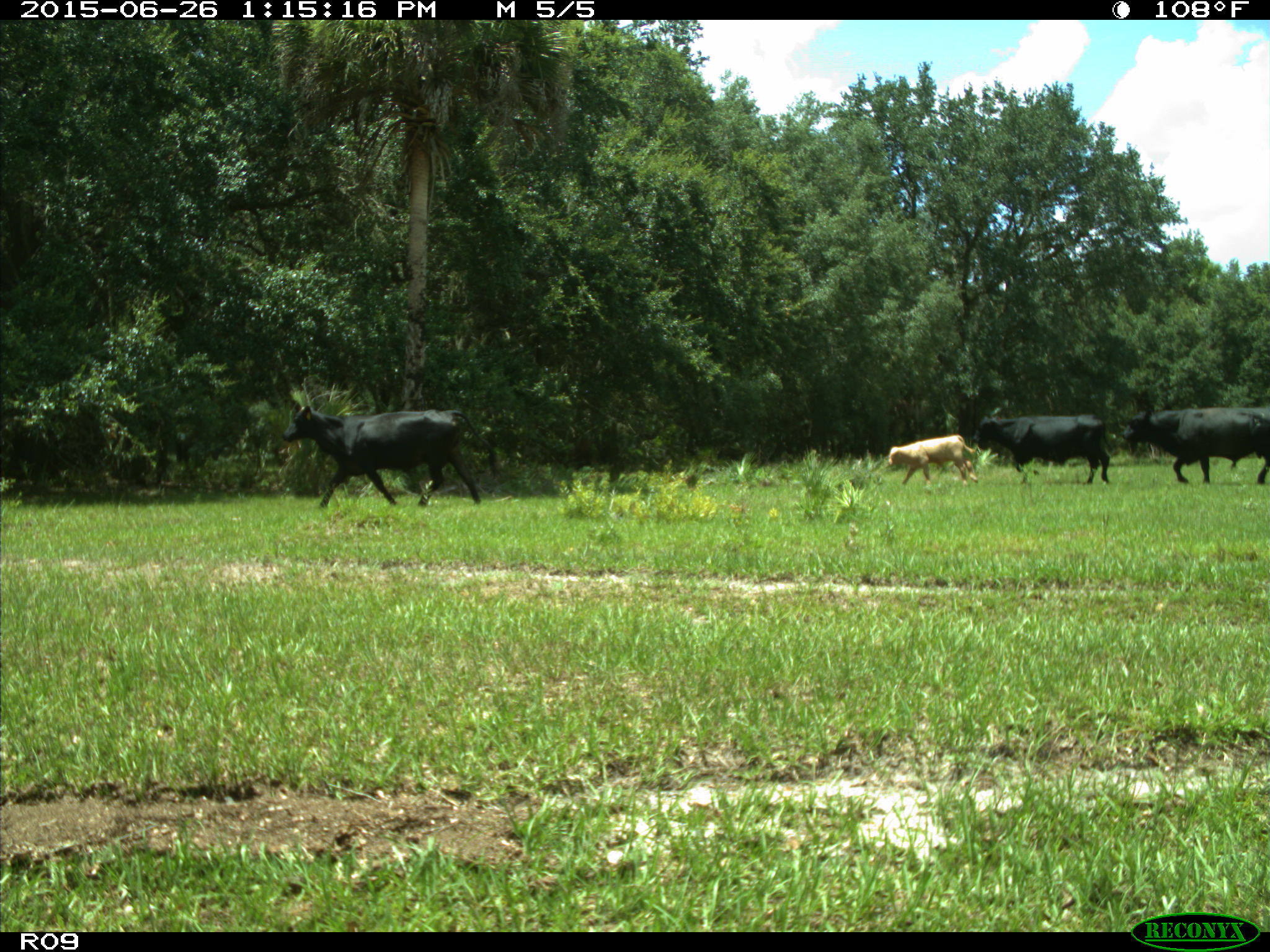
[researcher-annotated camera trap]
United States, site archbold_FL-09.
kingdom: Animalia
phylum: Chordata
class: Mammalia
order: Artiodactyla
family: Bovidae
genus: Bos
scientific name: Bos taurus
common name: domestic cow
Bos taurus (domestic cow).